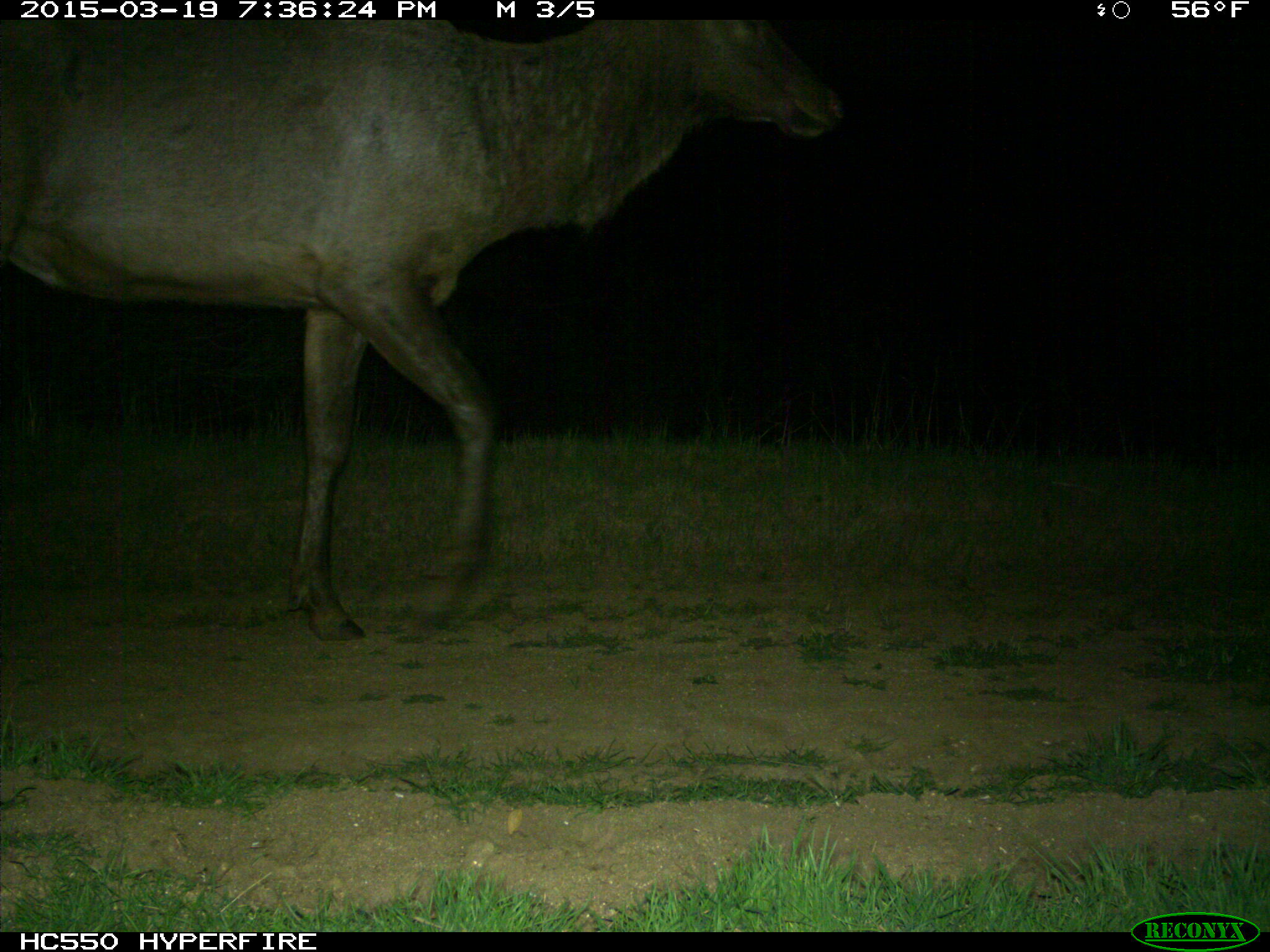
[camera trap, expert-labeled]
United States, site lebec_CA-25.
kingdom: Animalia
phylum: Chordata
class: Mammalia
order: Artiodactyla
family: Cervidae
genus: Cervus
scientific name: Cervus canadensis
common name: elk